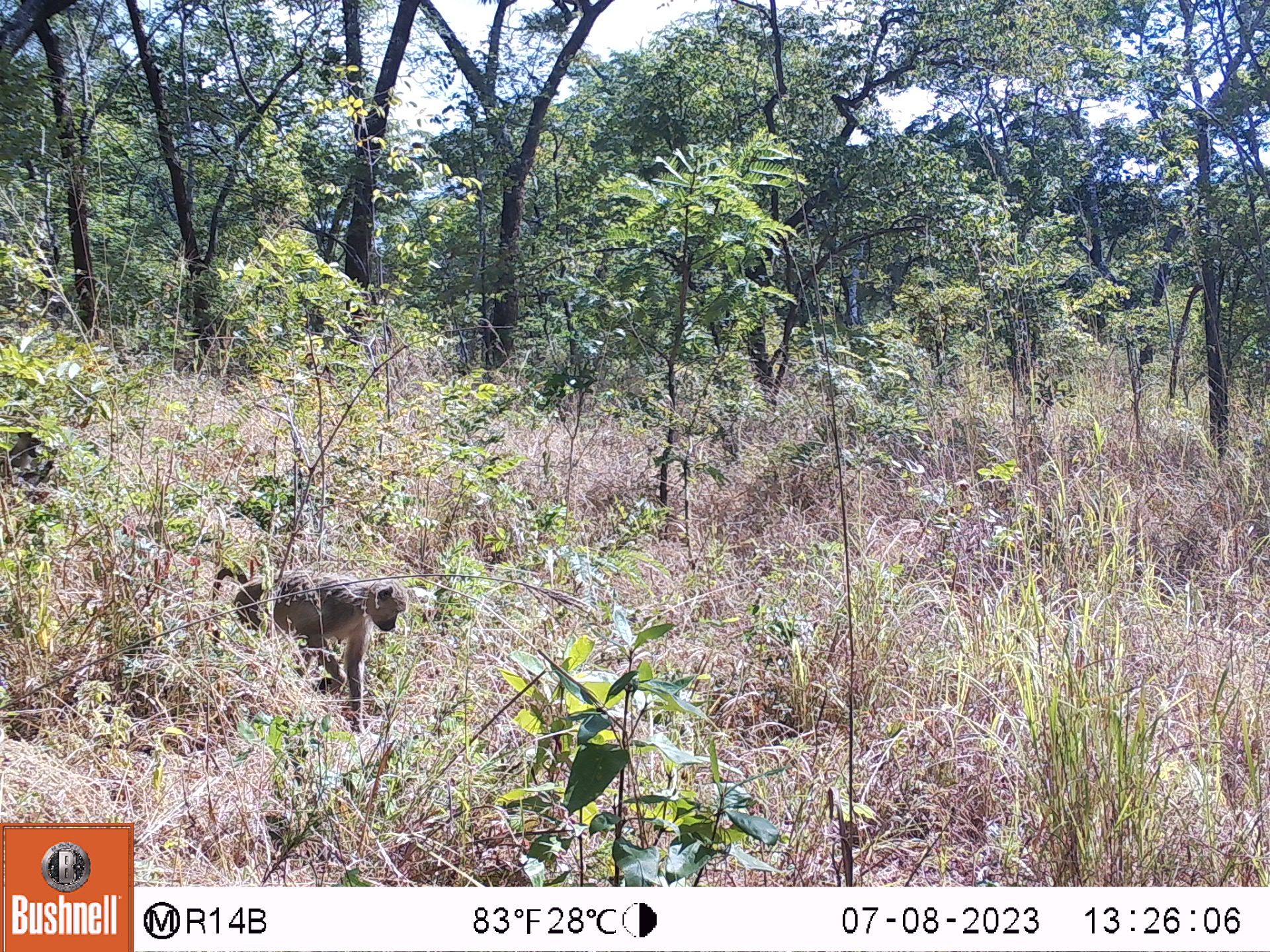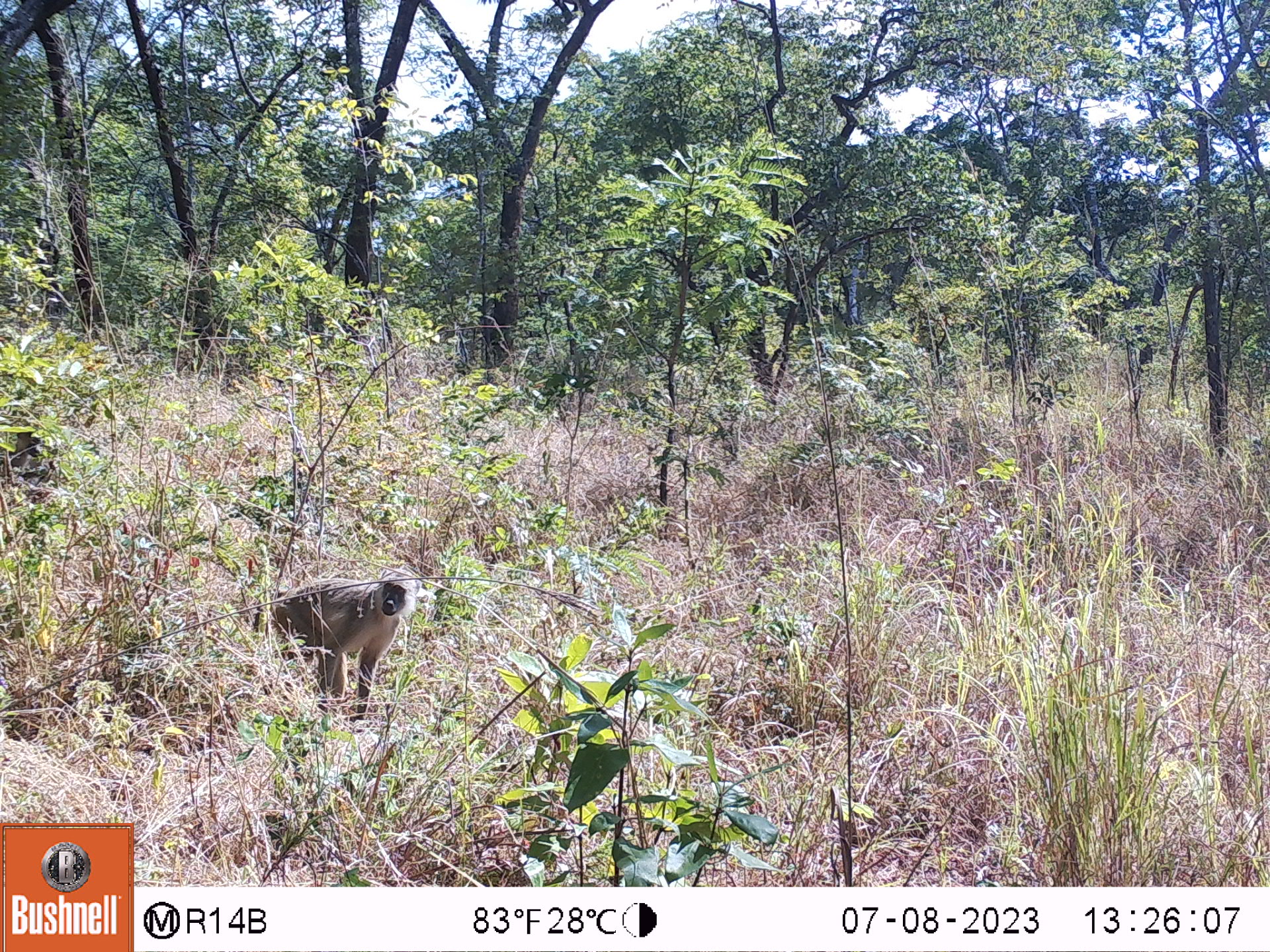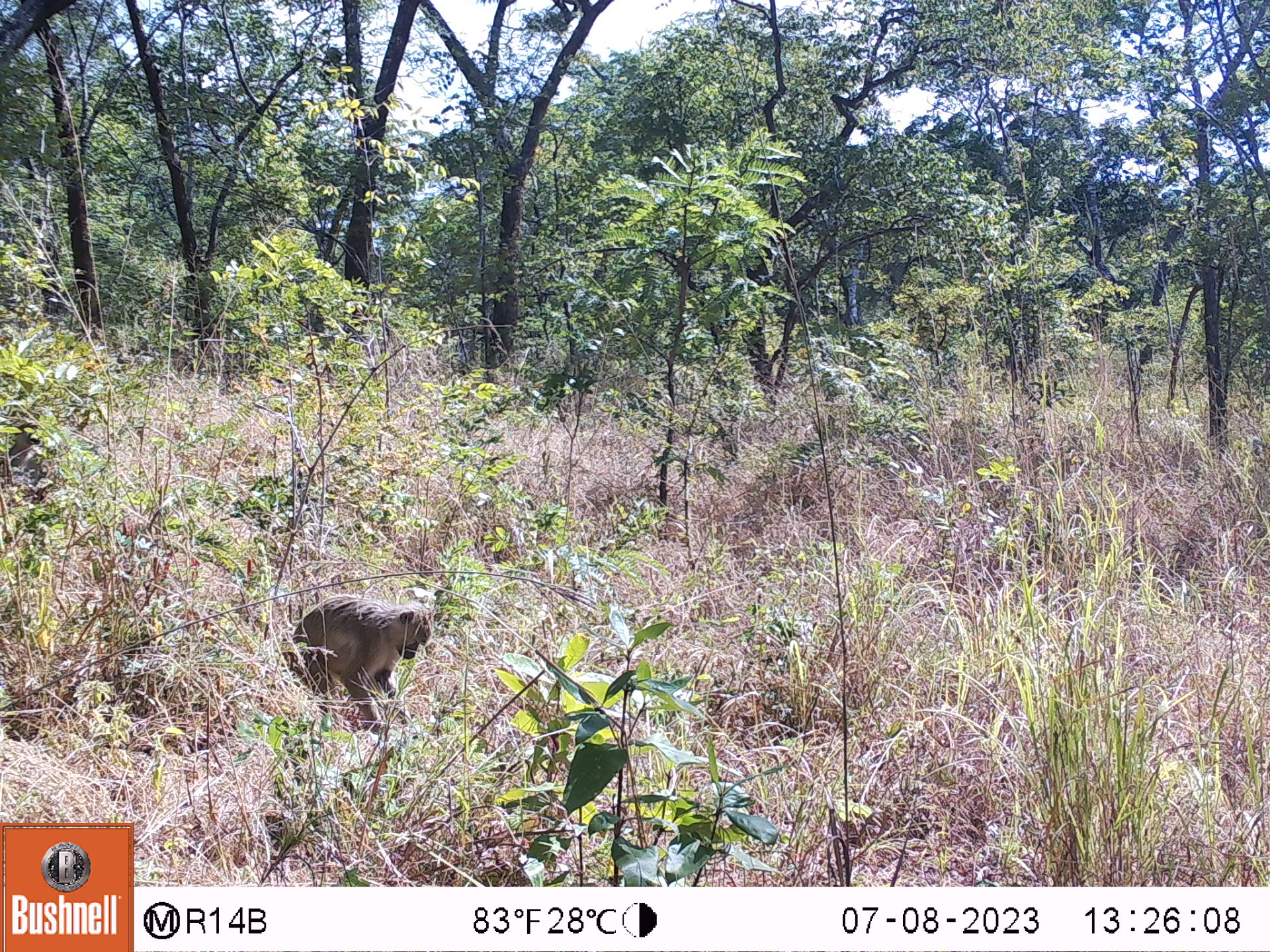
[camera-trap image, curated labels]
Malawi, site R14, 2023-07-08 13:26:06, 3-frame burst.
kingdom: Animalia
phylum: Chordata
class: Mammalia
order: Primates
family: Cercopithecidae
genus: Papio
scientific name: Papio cynocephalus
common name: yellow baboon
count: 2